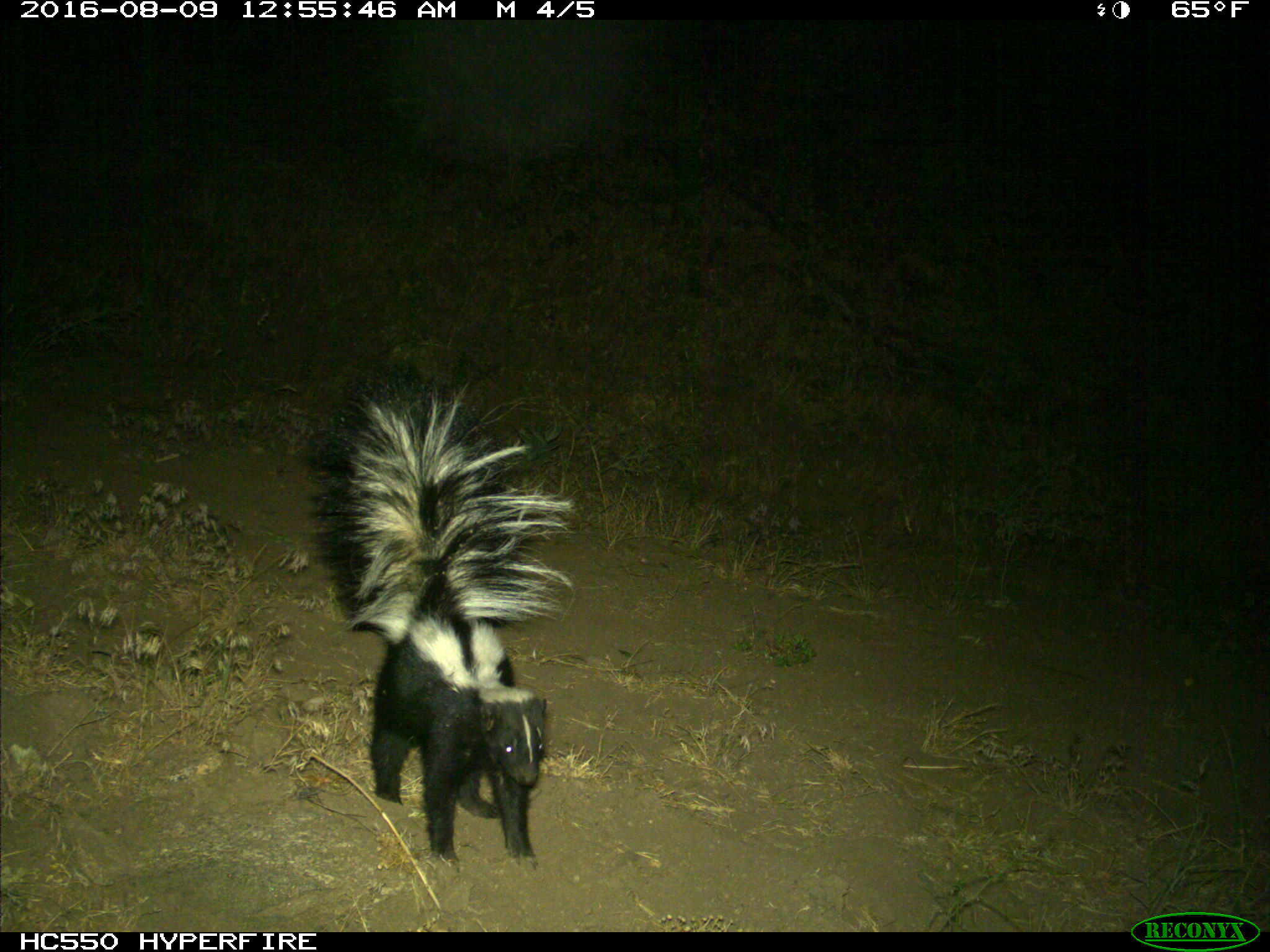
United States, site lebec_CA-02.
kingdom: Animalia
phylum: Chordata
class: Mammalia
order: Carnivora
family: Mephitidae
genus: Mephitis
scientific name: Mephitis mephitis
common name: striped skunk